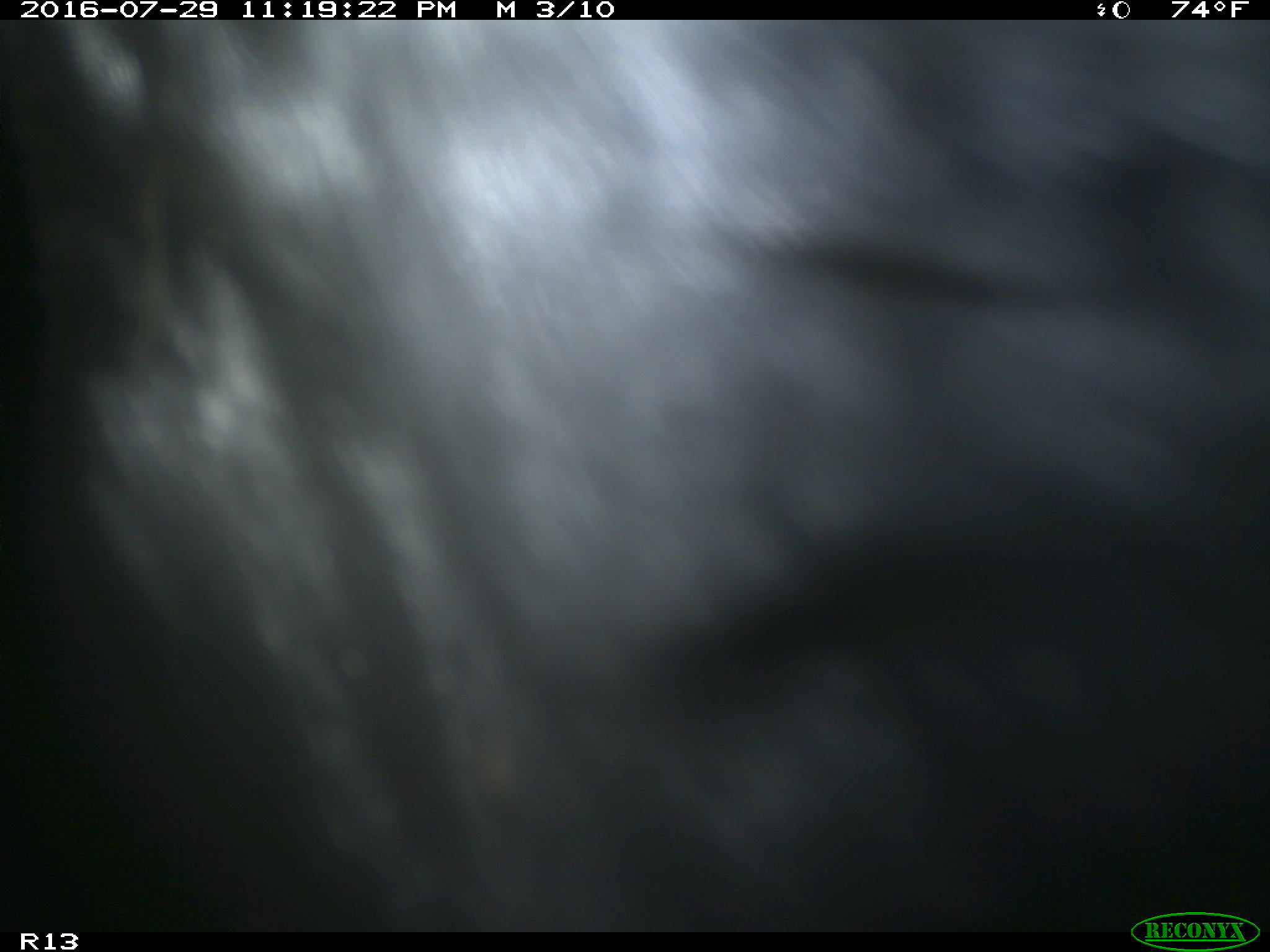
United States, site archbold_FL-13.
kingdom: Animalia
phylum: Chordata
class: Mammalia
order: Artiodactyla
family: Bovidae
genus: Bos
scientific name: Bos taurus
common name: domestic cow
Bos taurus (domestic cow).